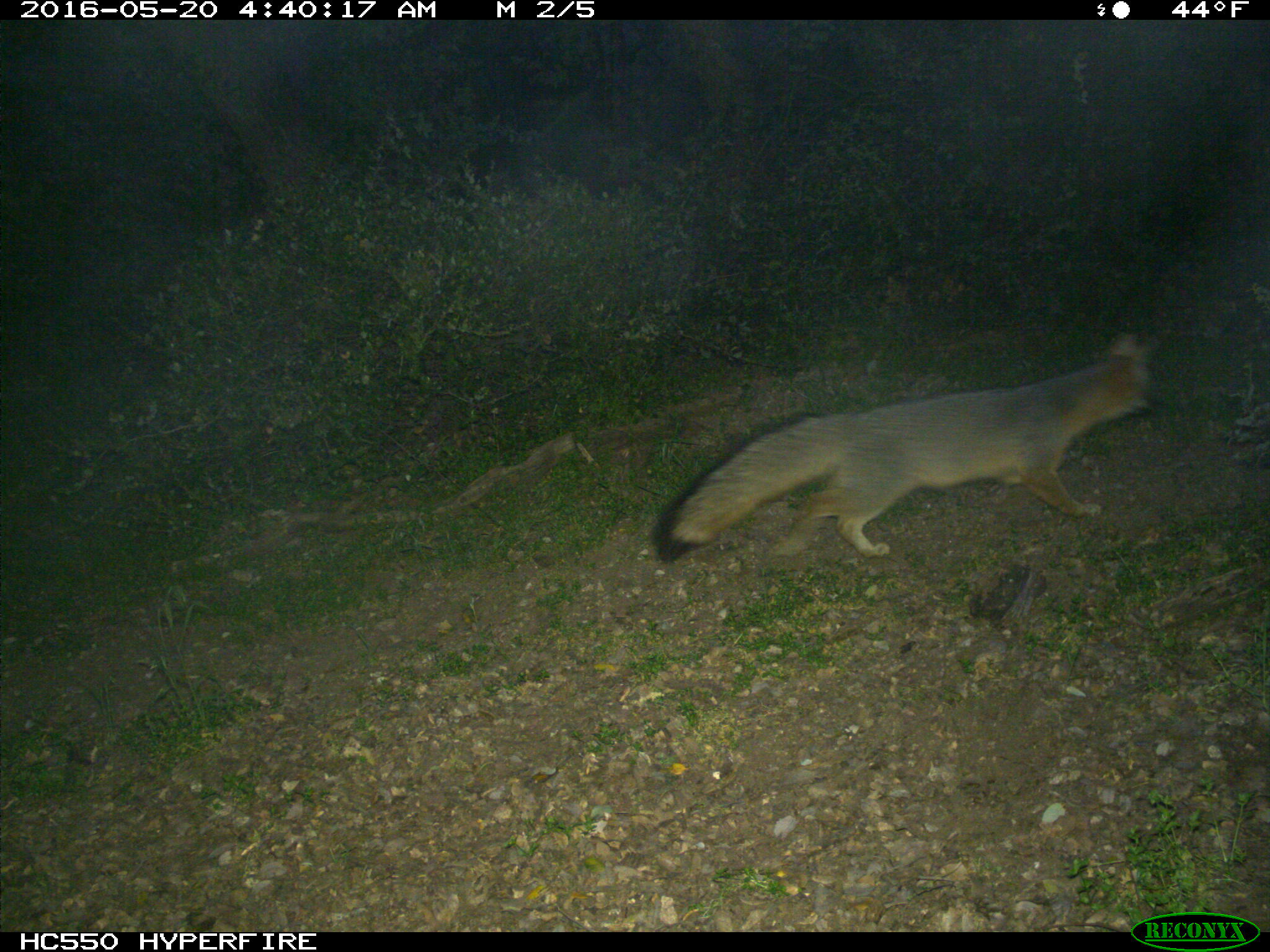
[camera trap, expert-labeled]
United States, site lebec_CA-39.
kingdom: Animalia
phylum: Chordata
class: Mammalia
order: Carnivora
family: Canidae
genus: Urocyon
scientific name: Urocyon cinereoargenteus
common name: gray fox